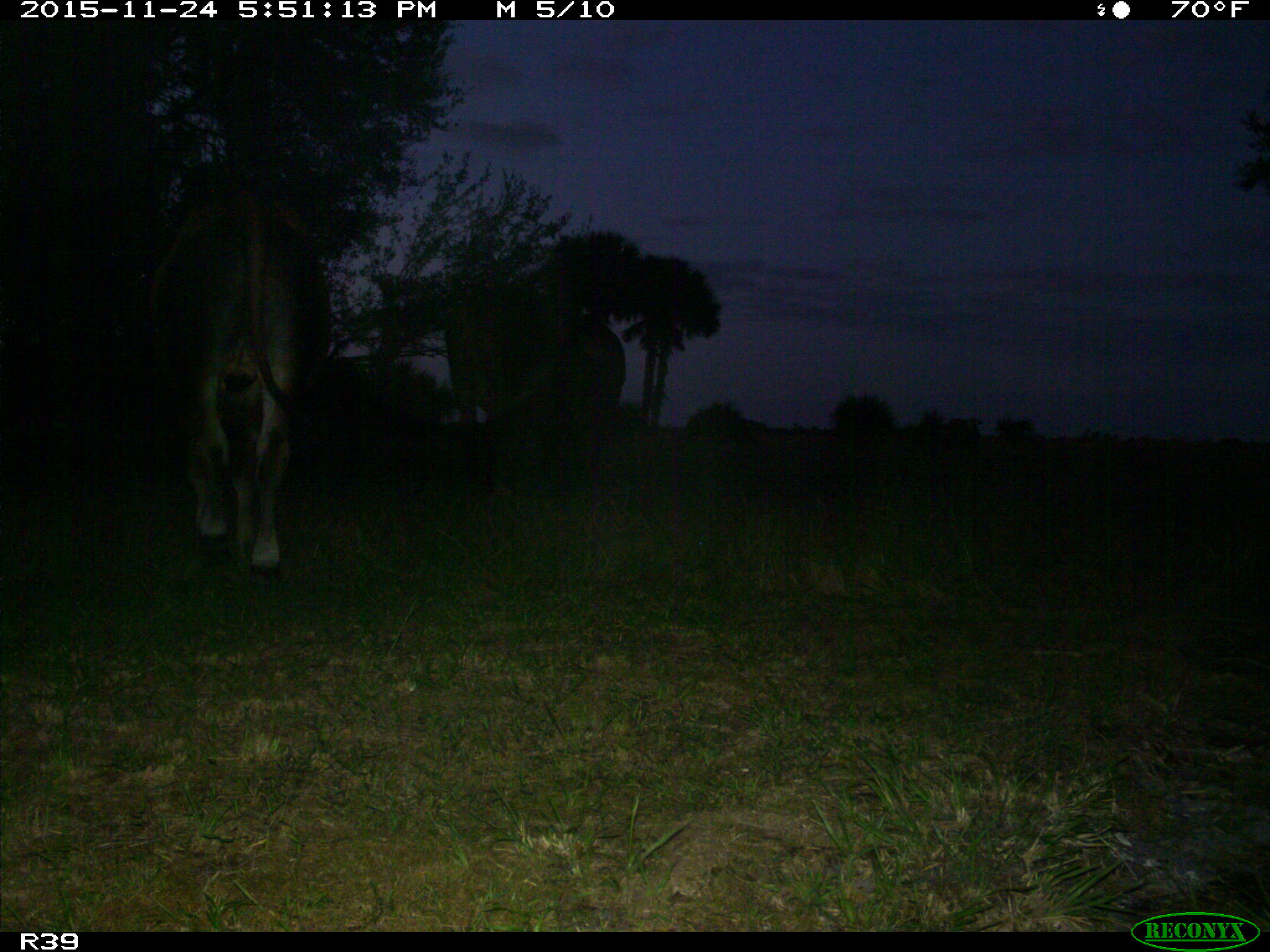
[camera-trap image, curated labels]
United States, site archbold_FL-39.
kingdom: Animalia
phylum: Chordata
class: Mammalia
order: Artiodactyla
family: Bovidae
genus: Bos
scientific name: Bos taurus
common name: domestic cow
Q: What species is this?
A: Bos taurus (domestic cow).